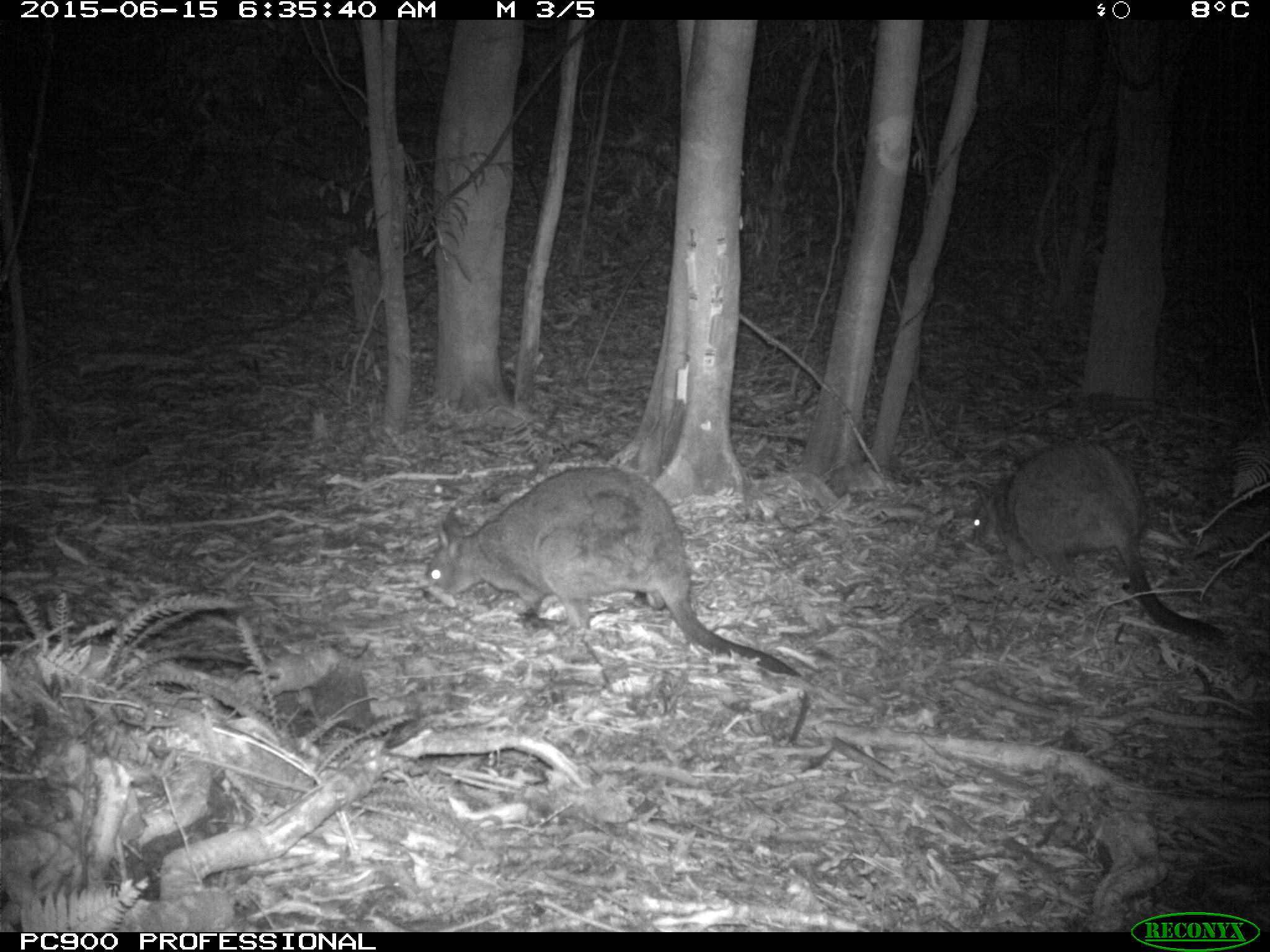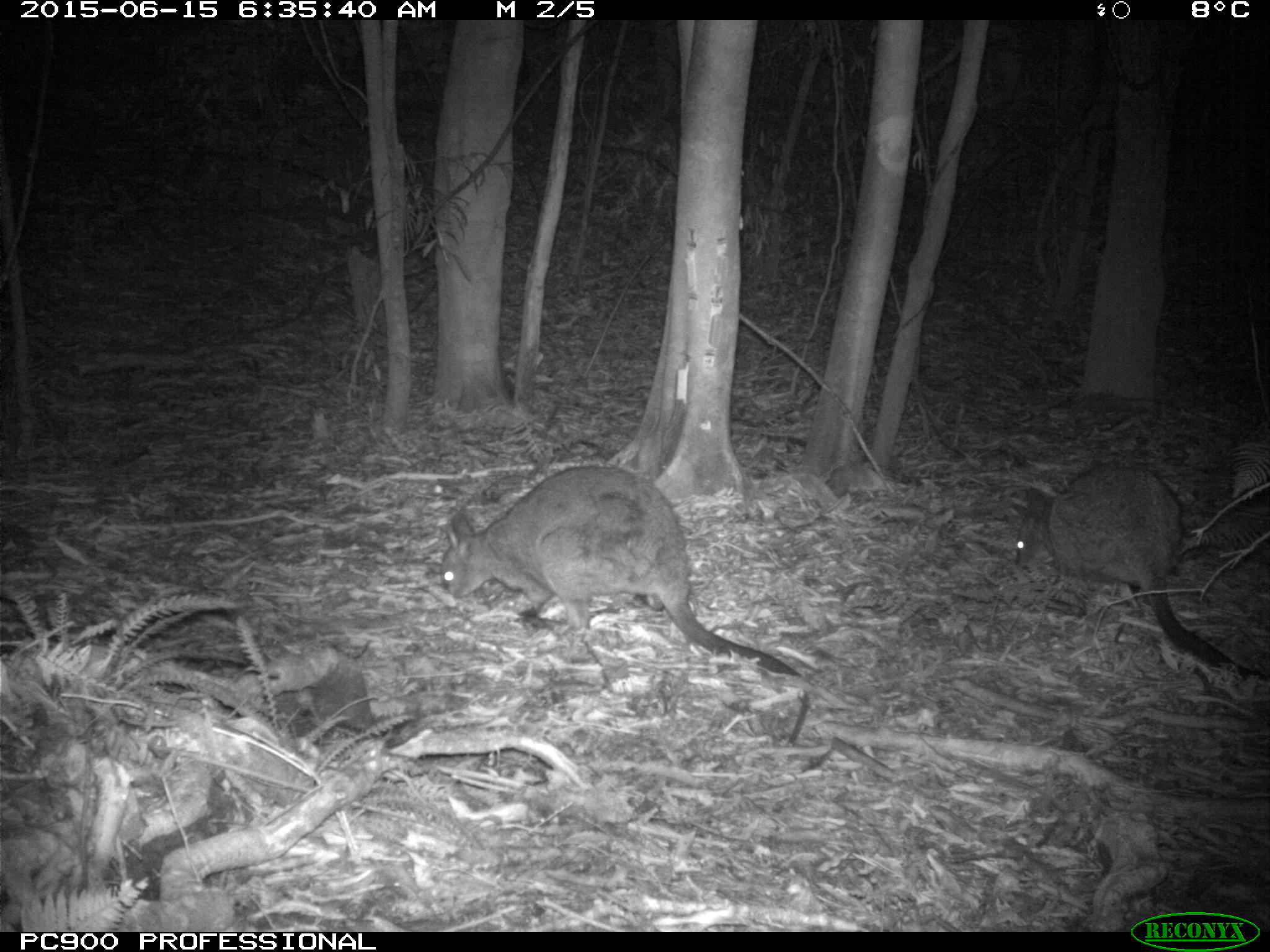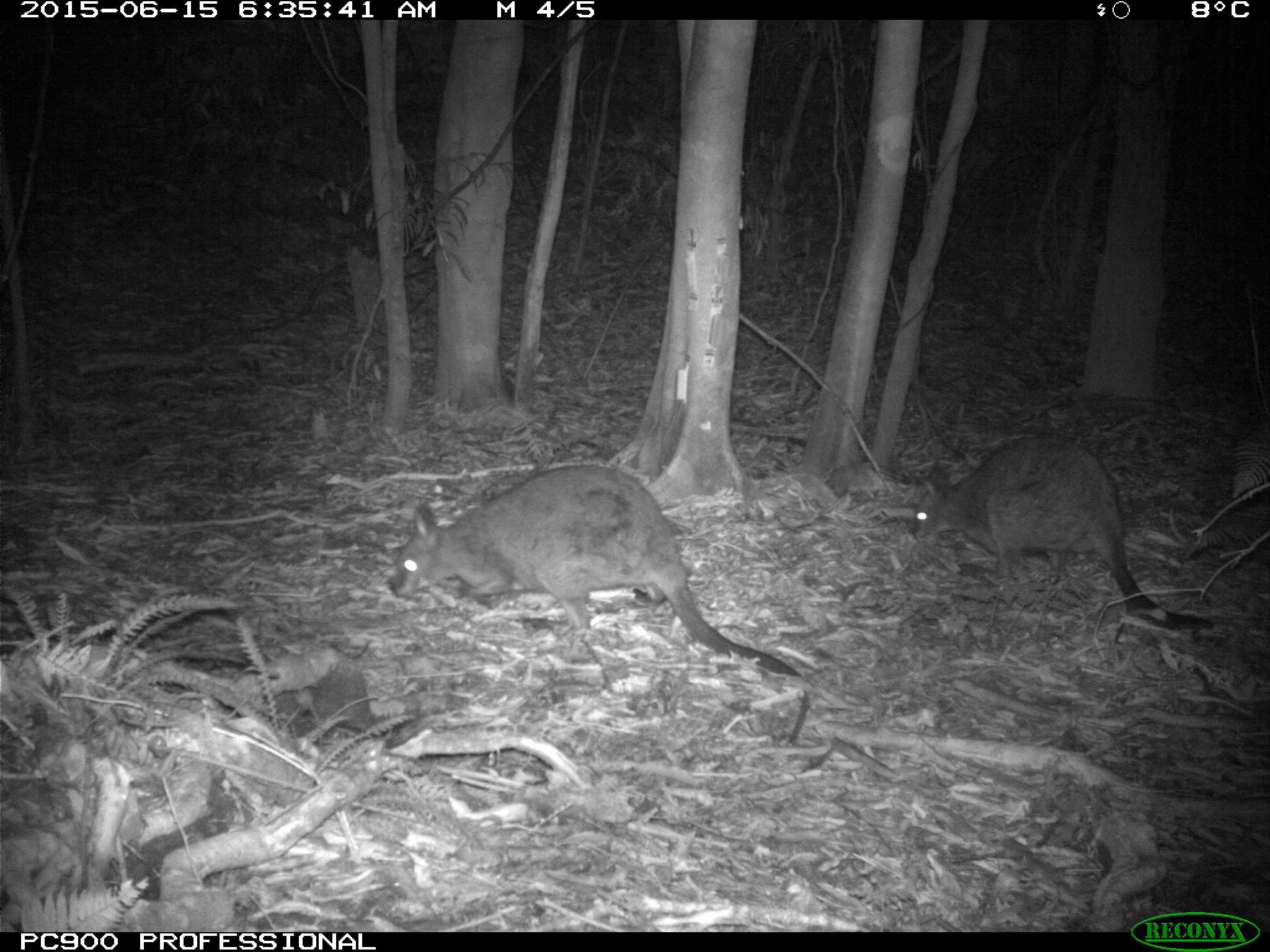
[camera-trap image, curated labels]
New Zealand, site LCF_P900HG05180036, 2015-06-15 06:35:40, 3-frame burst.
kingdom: Animalia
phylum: Chordata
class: Mammalia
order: Diprotodontia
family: Macropodidae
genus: Notamacropus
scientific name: Notamacropus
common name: wallaby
Wallaby (Notamacropus).